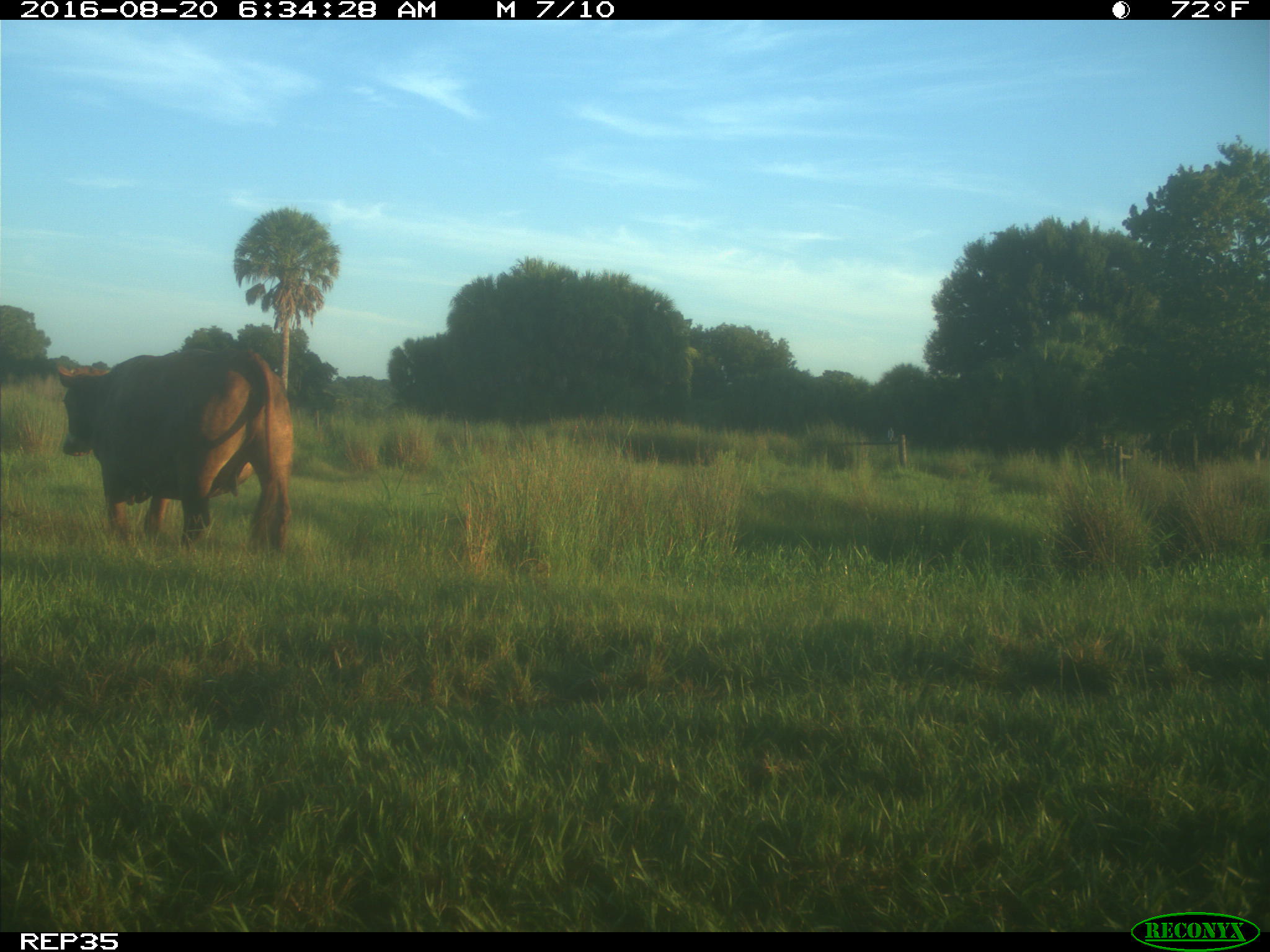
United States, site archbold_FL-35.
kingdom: Animalia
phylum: Chordata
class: Mammalia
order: Artiodactyla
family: Bovidae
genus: Bos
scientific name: Bos taurus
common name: domestic cow